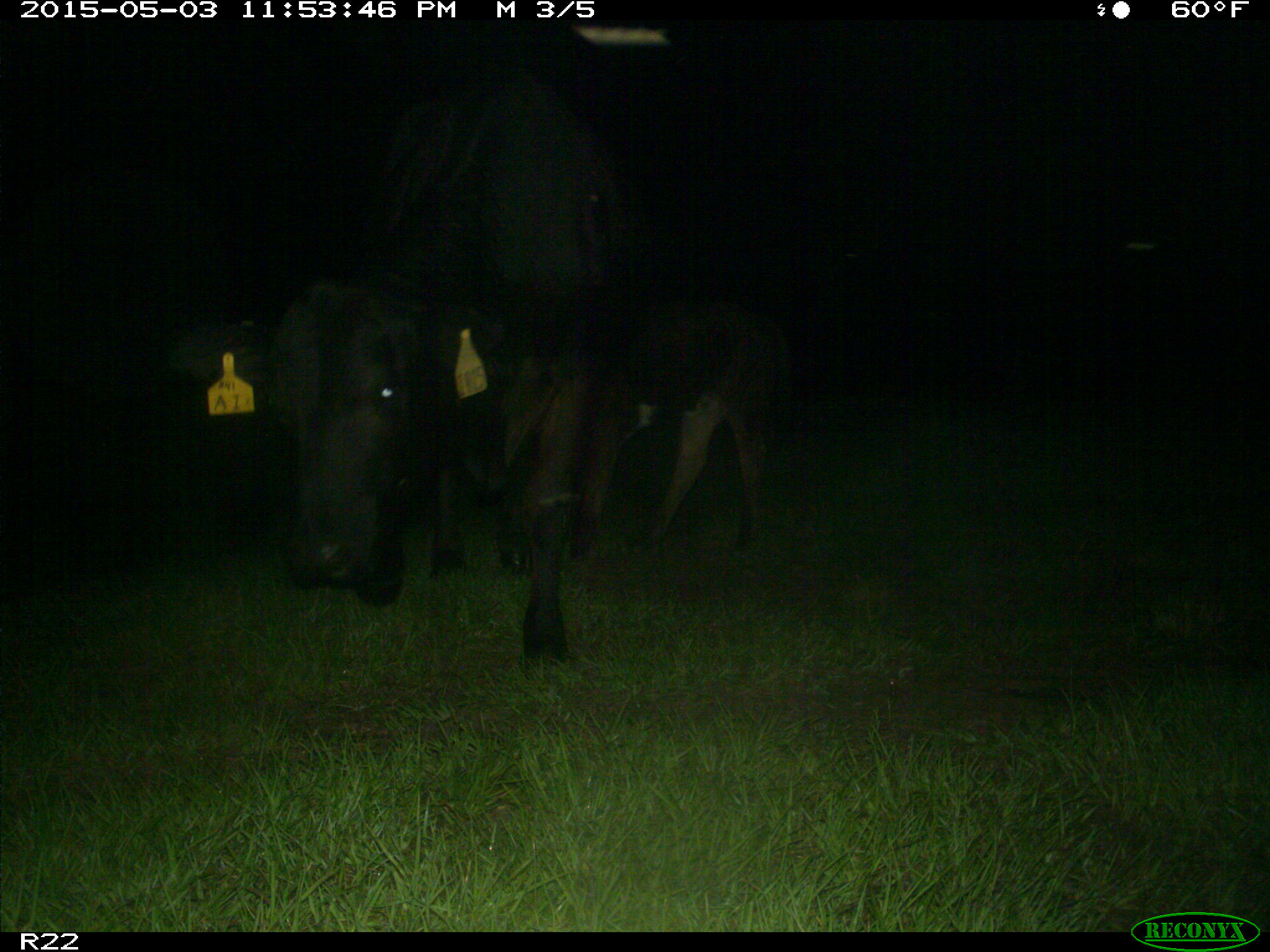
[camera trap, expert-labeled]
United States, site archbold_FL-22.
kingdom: Animalia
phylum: Chordata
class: Mammalia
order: Artiodactyla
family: Bovidae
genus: Bos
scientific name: Bos taurus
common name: domestic cow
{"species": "Bos taurus (domestic cow)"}